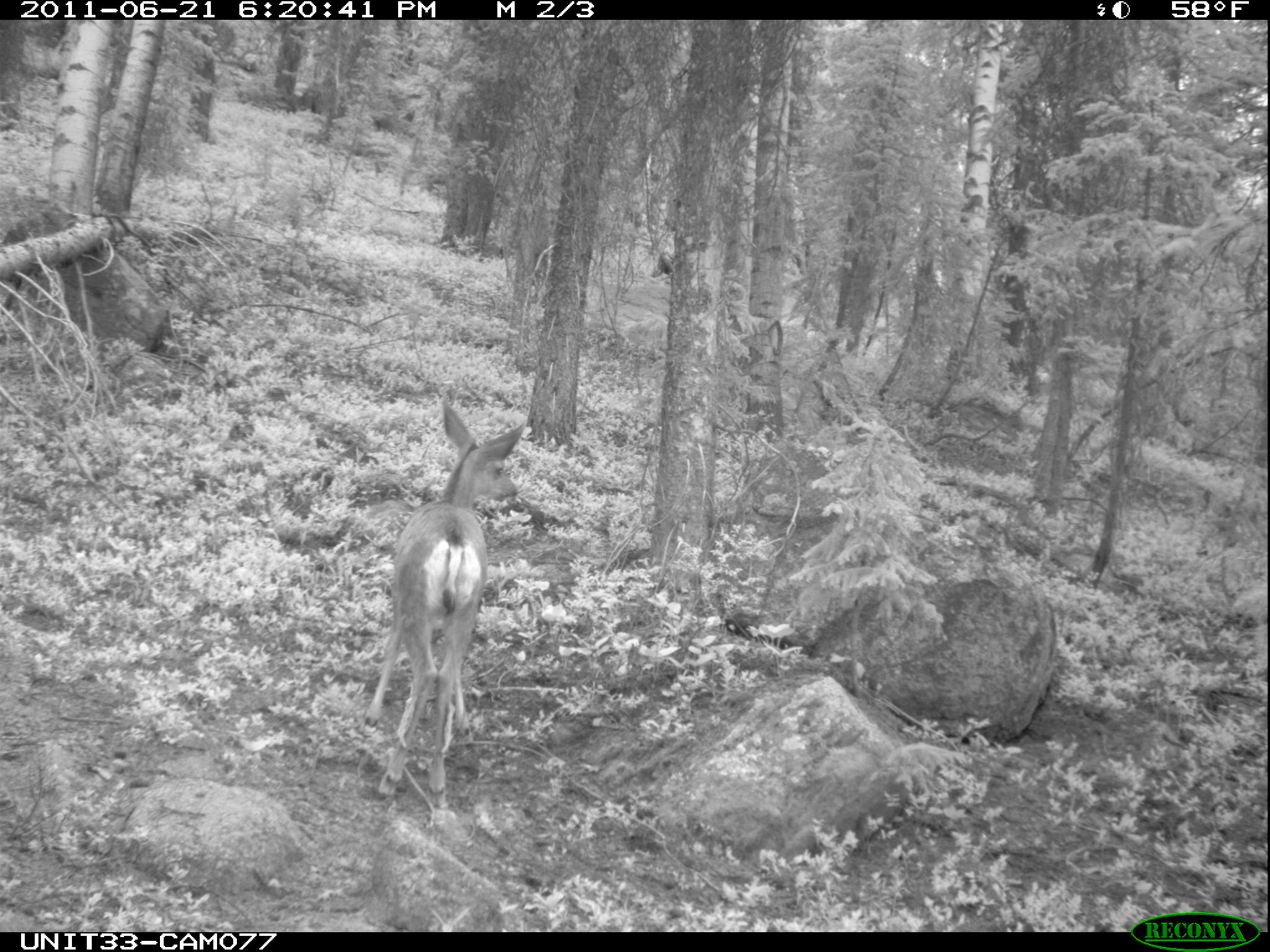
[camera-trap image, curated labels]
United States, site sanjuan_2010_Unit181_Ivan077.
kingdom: Animalia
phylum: Chordata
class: Mammalia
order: Artiodactyla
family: Cervidae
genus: Odocoileus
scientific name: Odocoileus hemionus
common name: mule deer